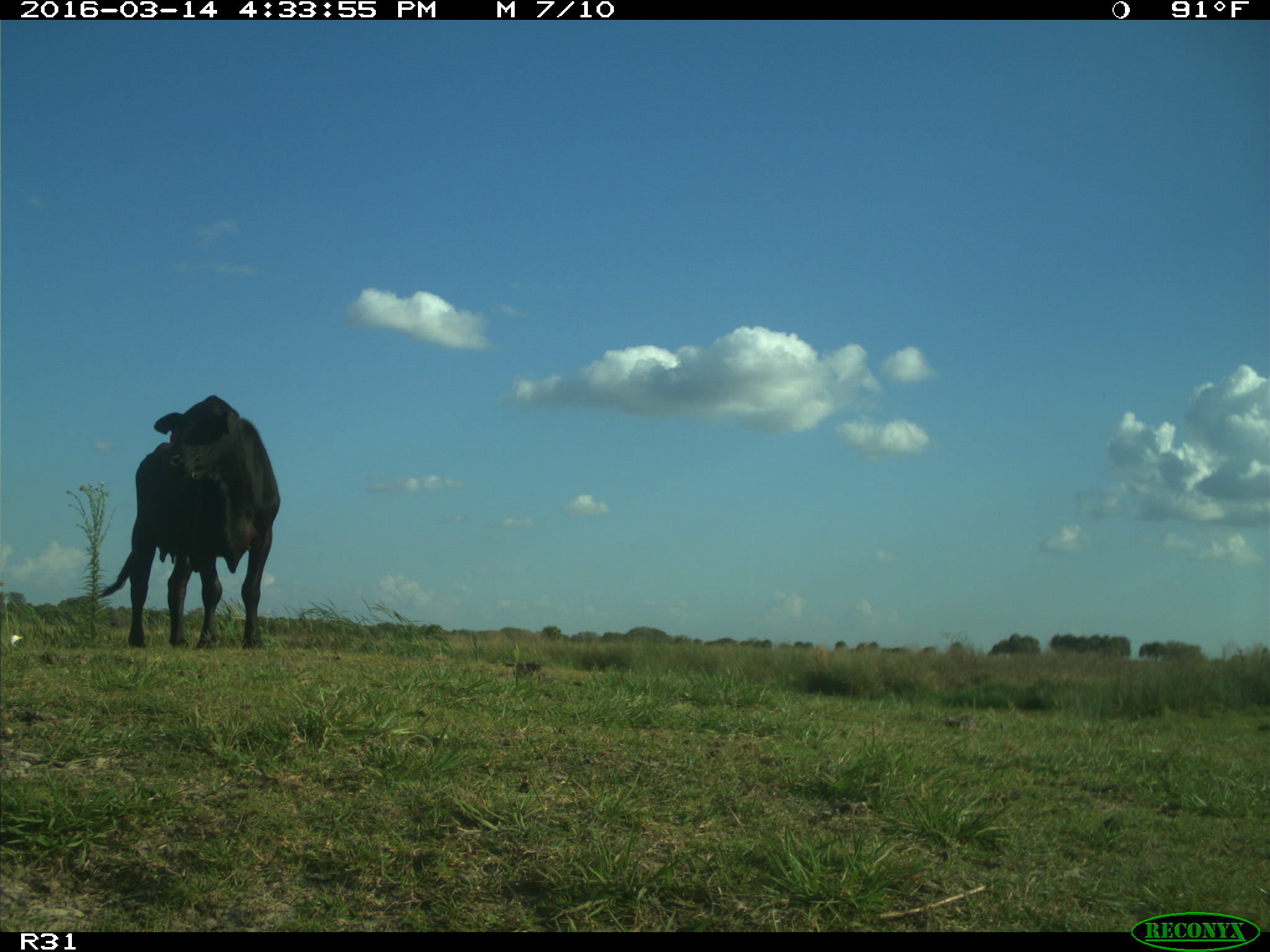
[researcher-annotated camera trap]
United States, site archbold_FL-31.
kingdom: Animalia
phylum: Chordata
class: Mammalia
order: Artiodactyla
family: Bovidae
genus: Bos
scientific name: Bos taurus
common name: domestic cow